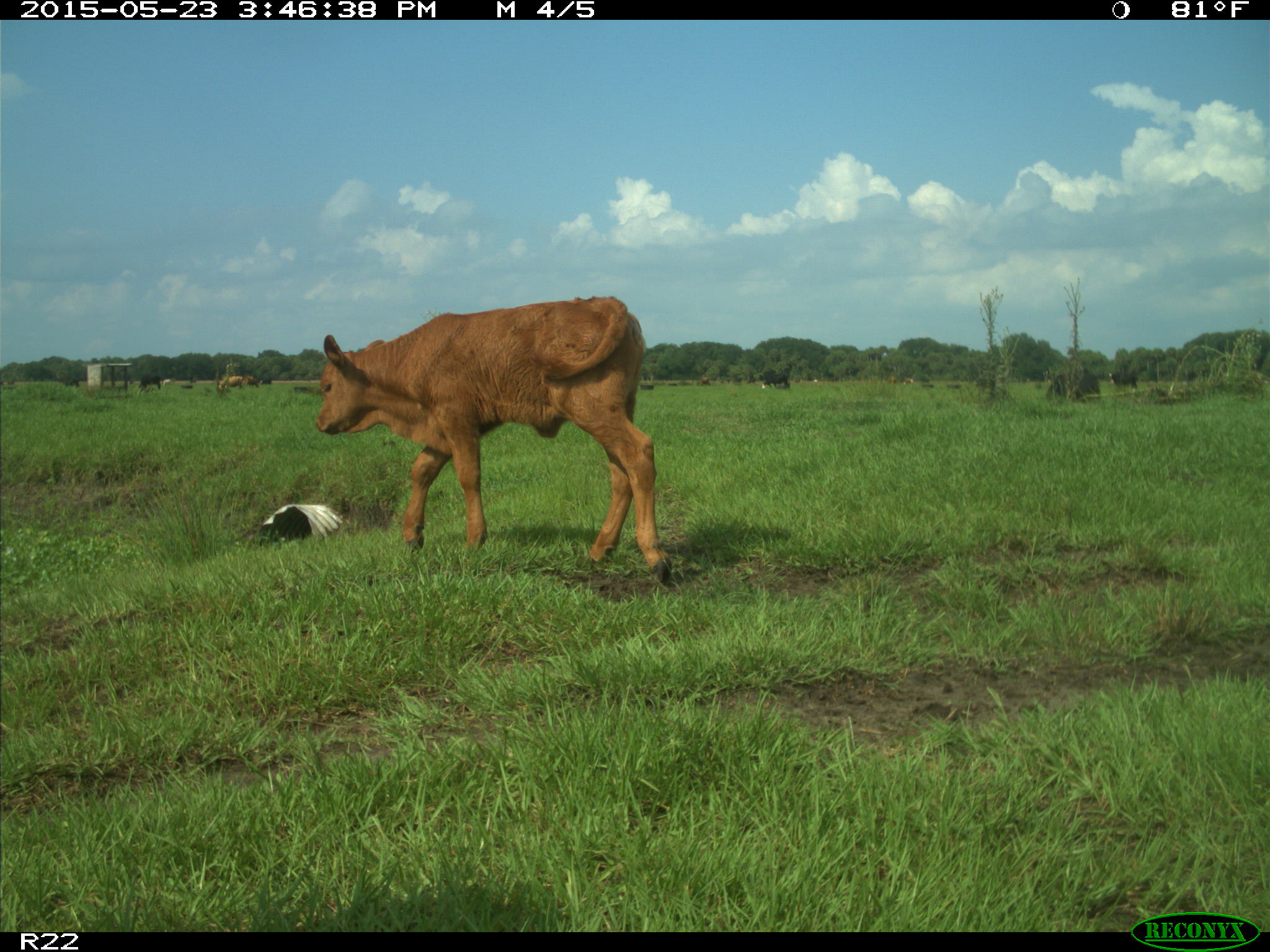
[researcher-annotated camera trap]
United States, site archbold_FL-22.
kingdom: Animalia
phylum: Chordata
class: Mammalia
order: Artiodactyla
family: Bovidae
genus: Bos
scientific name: Bos taurus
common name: domestic cow